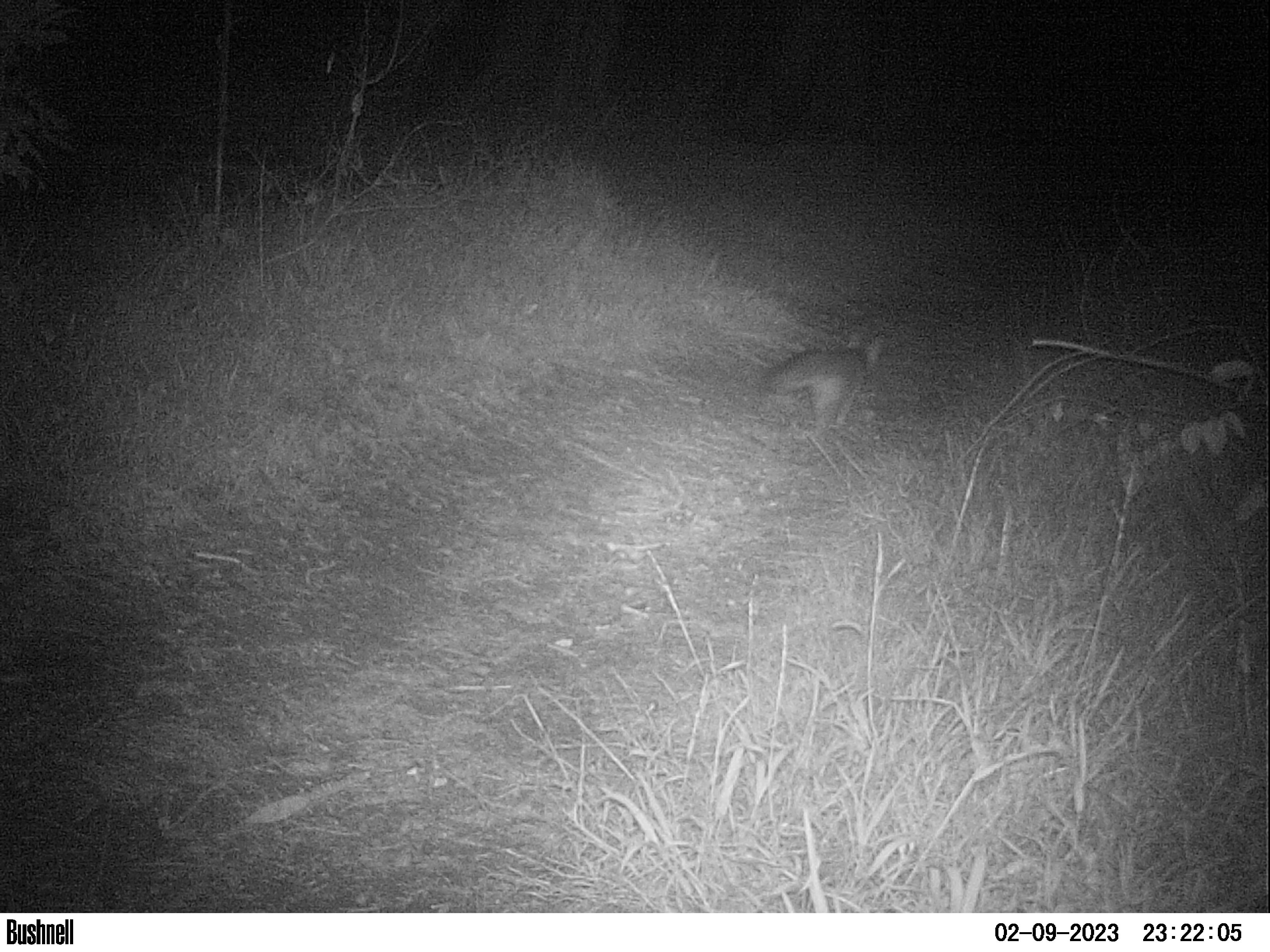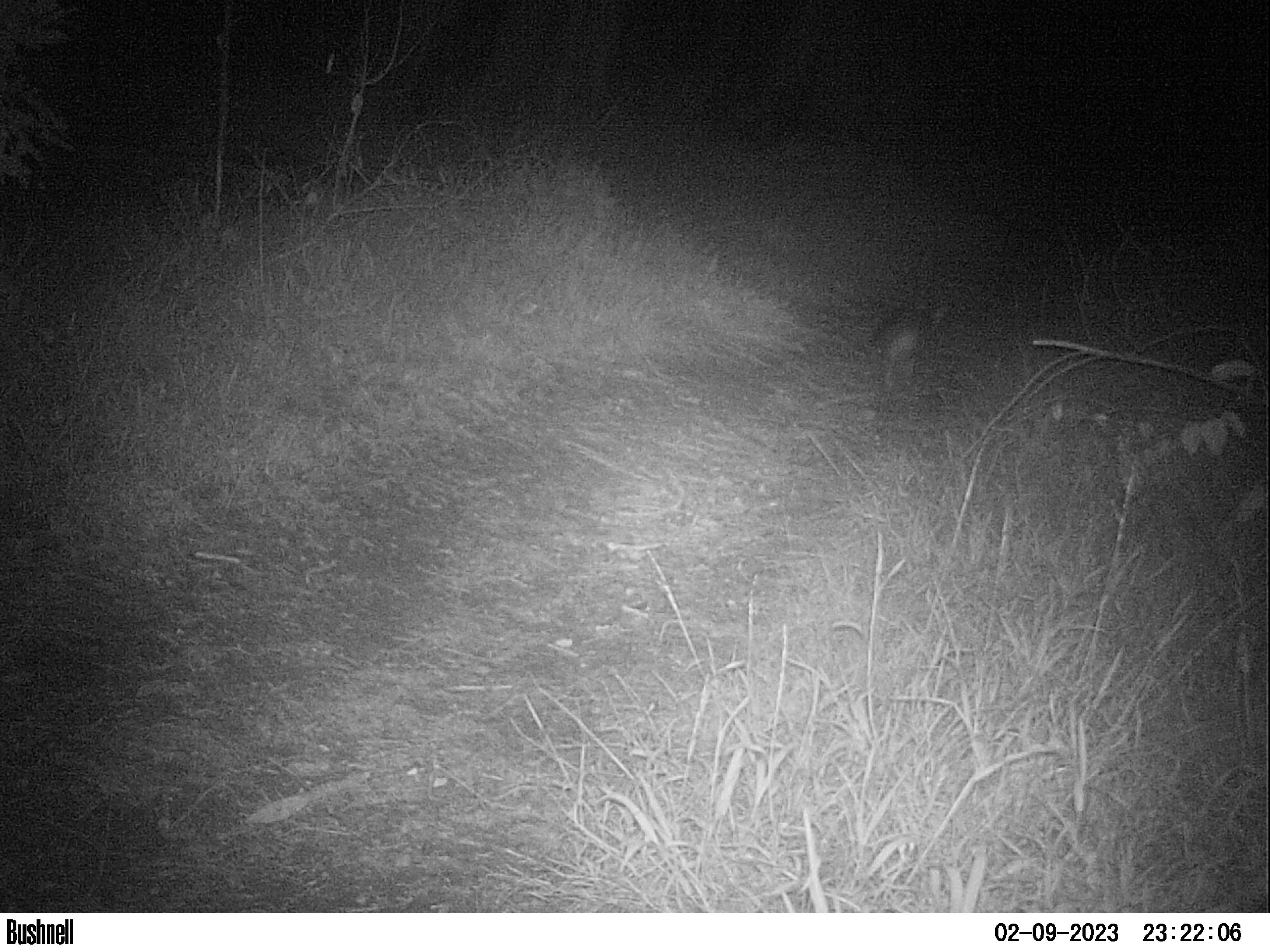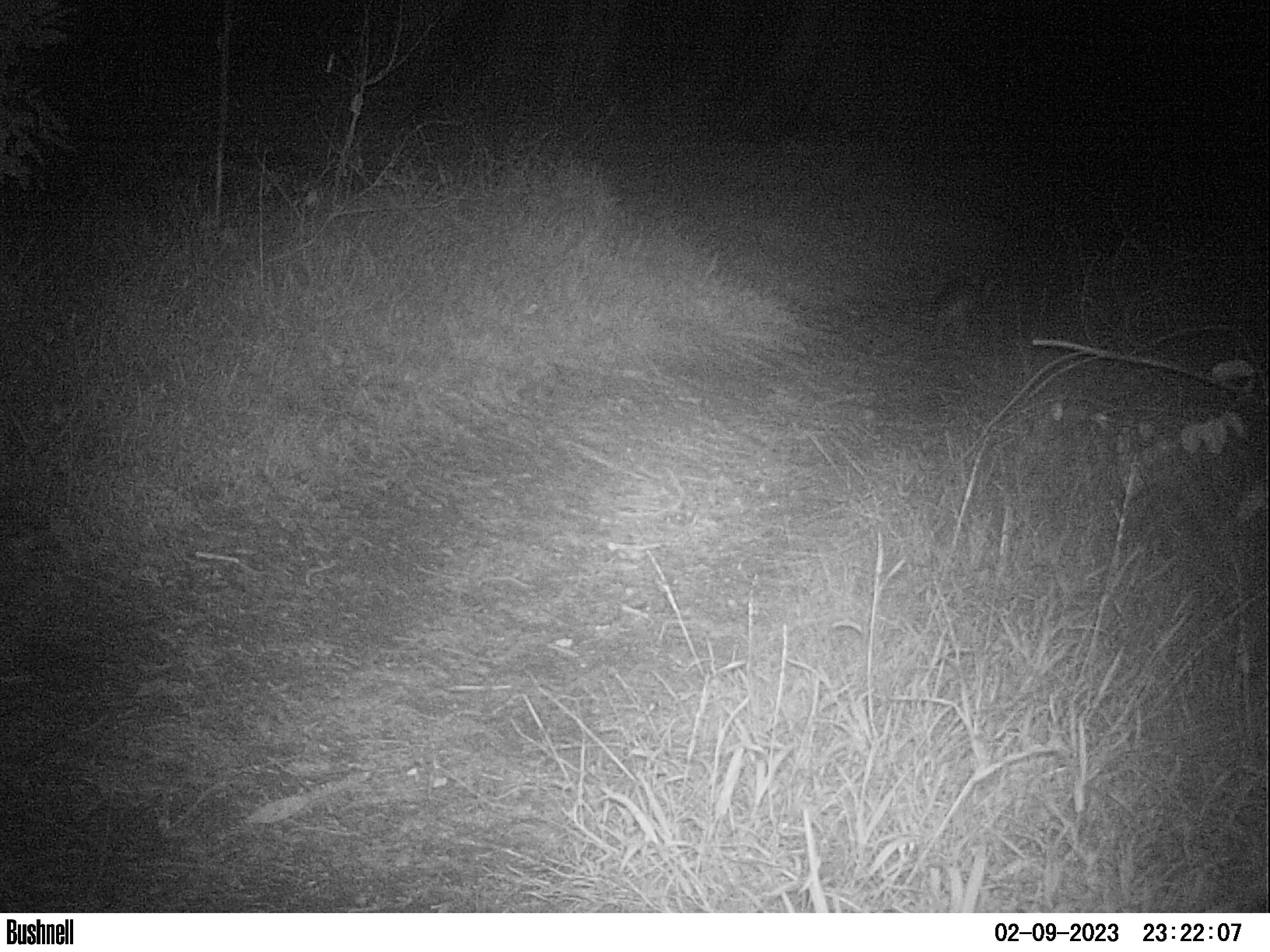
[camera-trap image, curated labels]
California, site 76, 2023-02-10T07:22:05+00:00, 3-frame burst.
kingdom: Animalia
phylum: Chordata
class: Mammalia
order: Carnivora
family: Canidae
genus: Urocyon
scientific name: Urocyon cinereoargenteus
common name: gray fox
Gray fox (Urocyon cinereoargenteus).